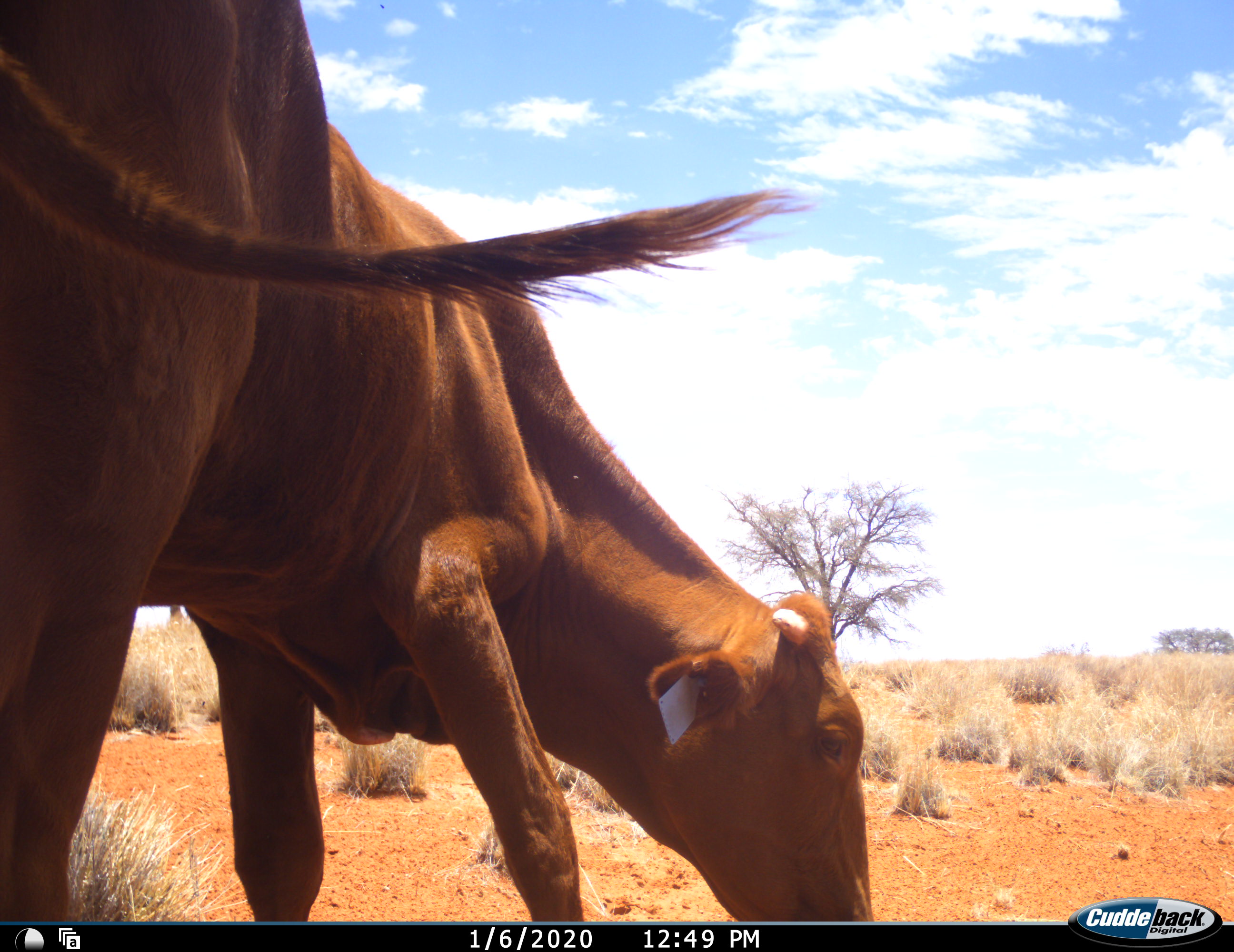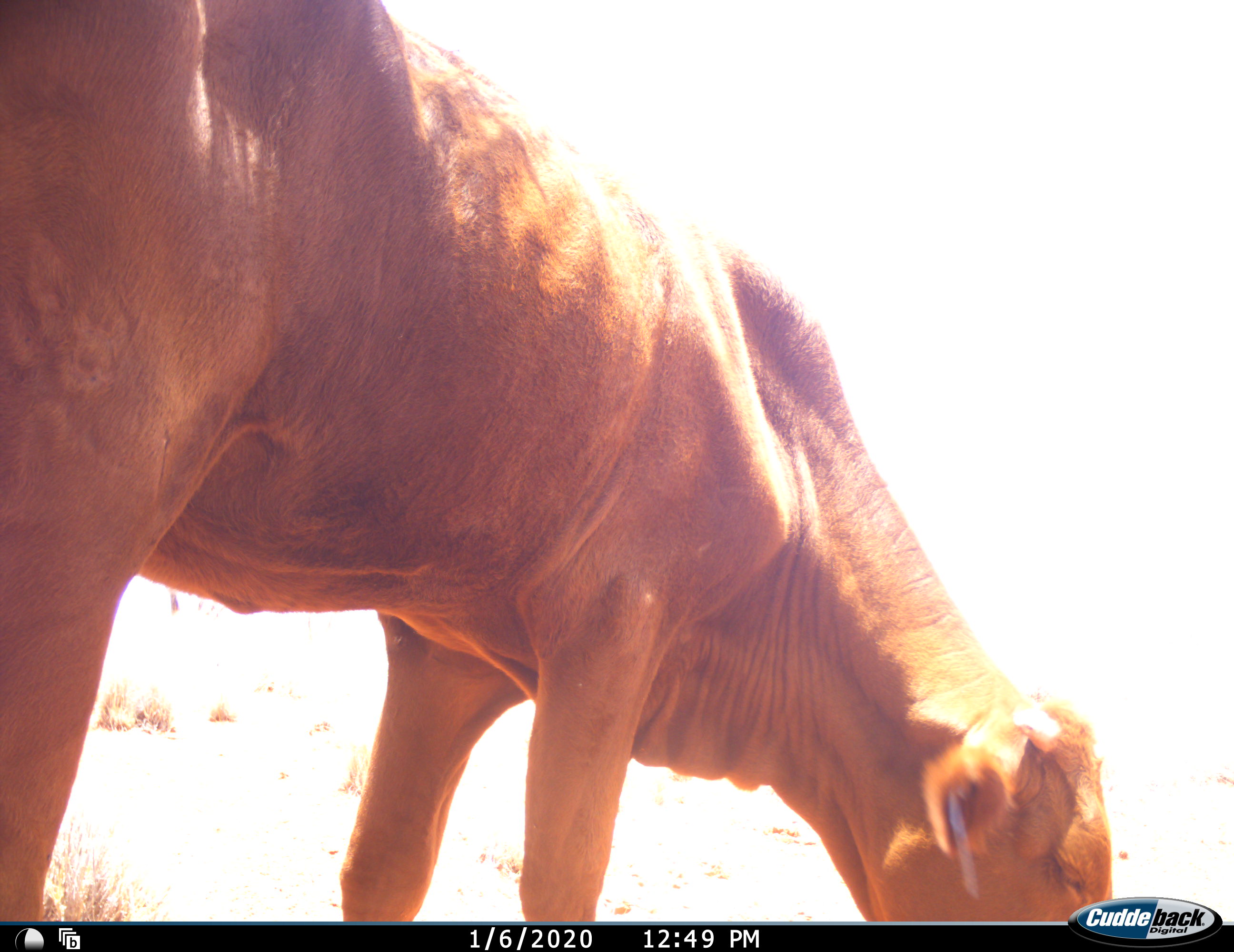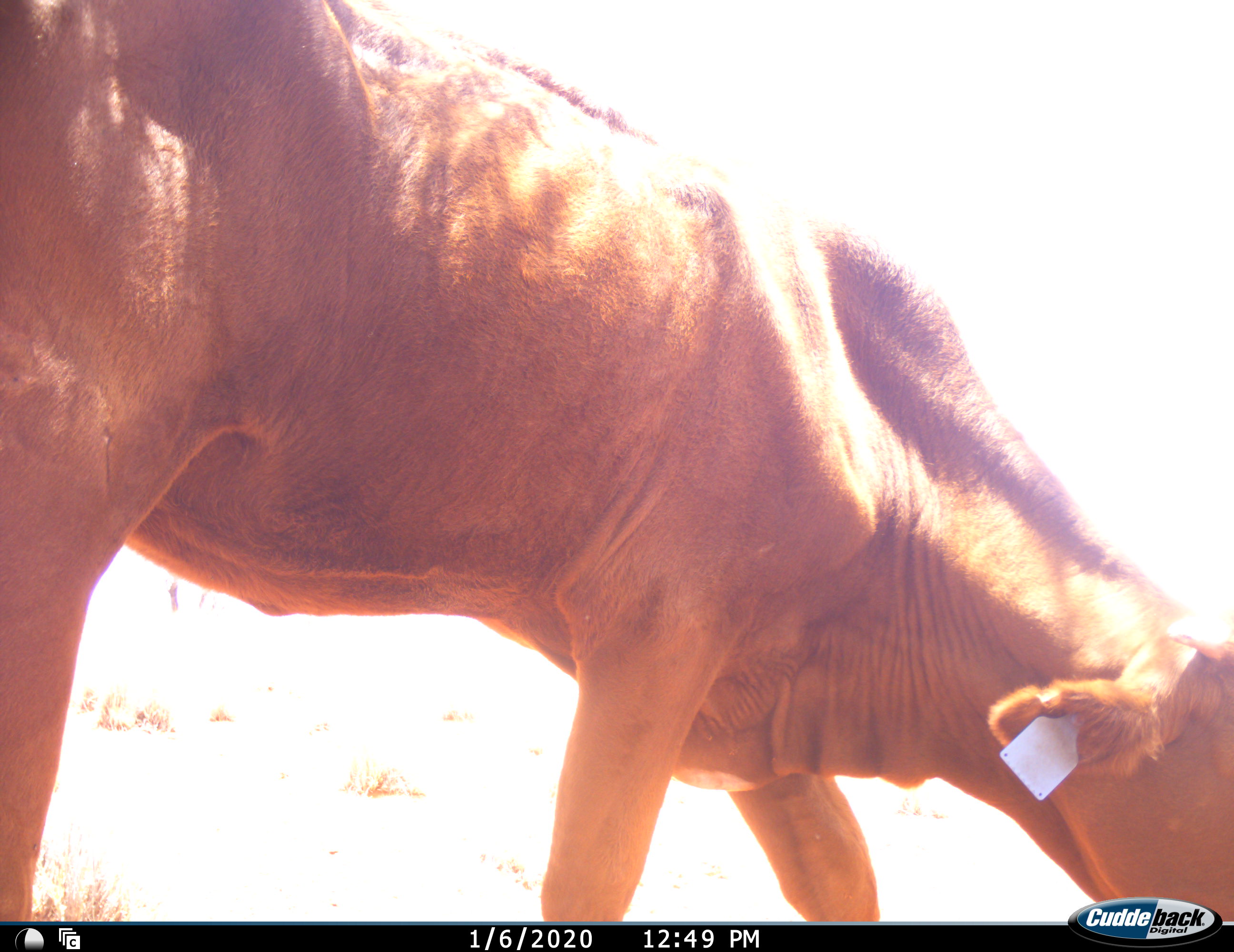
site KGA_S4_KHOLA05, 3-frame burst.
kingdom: Animalia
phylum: Chordata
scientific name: Vertebrata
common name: domestic animal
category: domesticanimal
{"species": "domesticanimal (domestic animal) (Vertebrata)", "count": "1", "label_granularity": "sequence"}